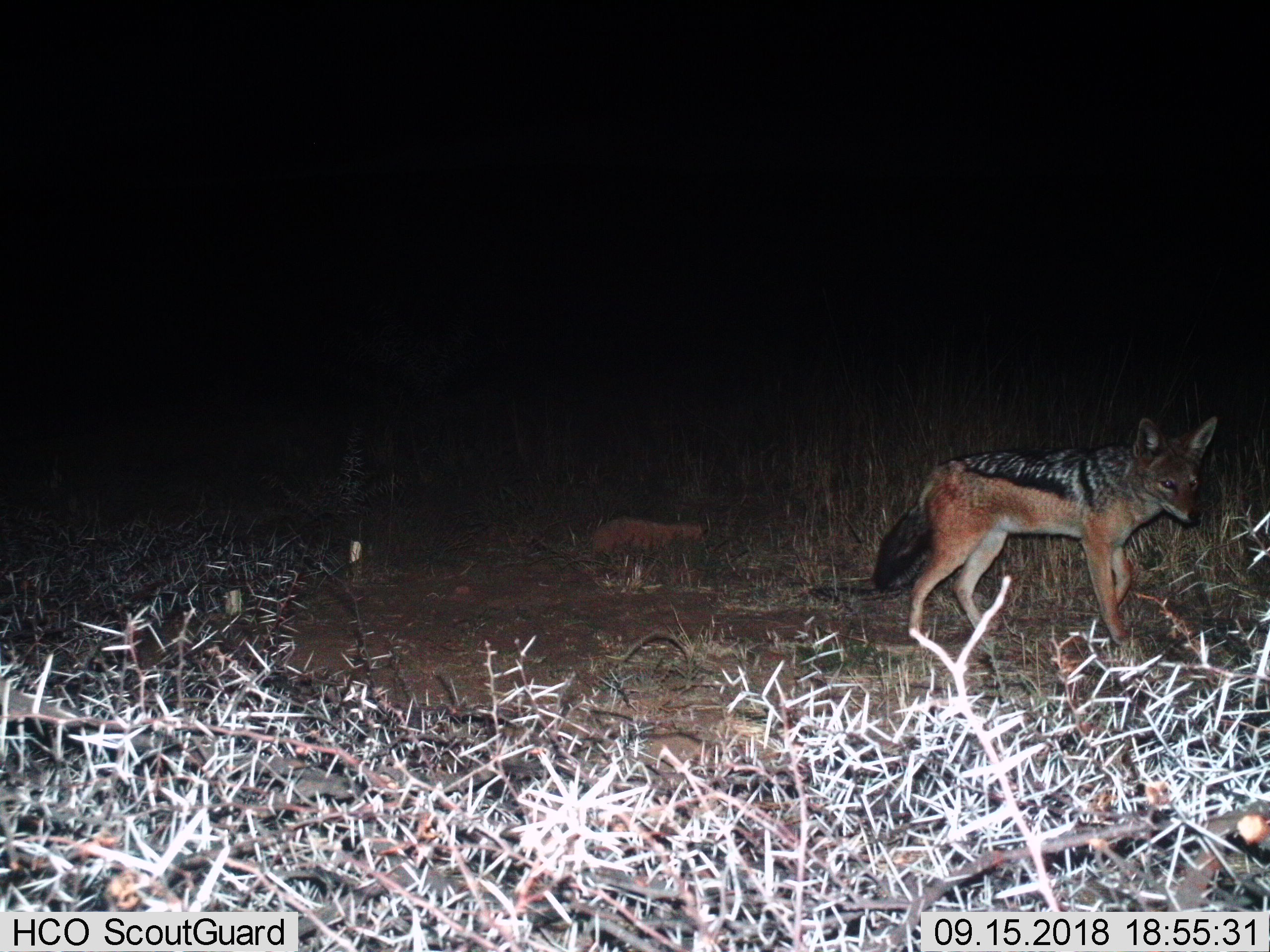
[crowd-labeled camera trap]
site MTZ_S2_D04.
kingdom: Animalia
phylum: Chordata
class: Mammalia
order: Carnivora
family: Canidae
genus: Lupulella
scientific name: Lupulella mesomelas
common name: black-backed jackal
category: jackalblackbacked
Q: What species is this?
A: Jackalblackbacked (black-backed jackal) (Lupulella mesomelas).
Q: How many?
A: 1.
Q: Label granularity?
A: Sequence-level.